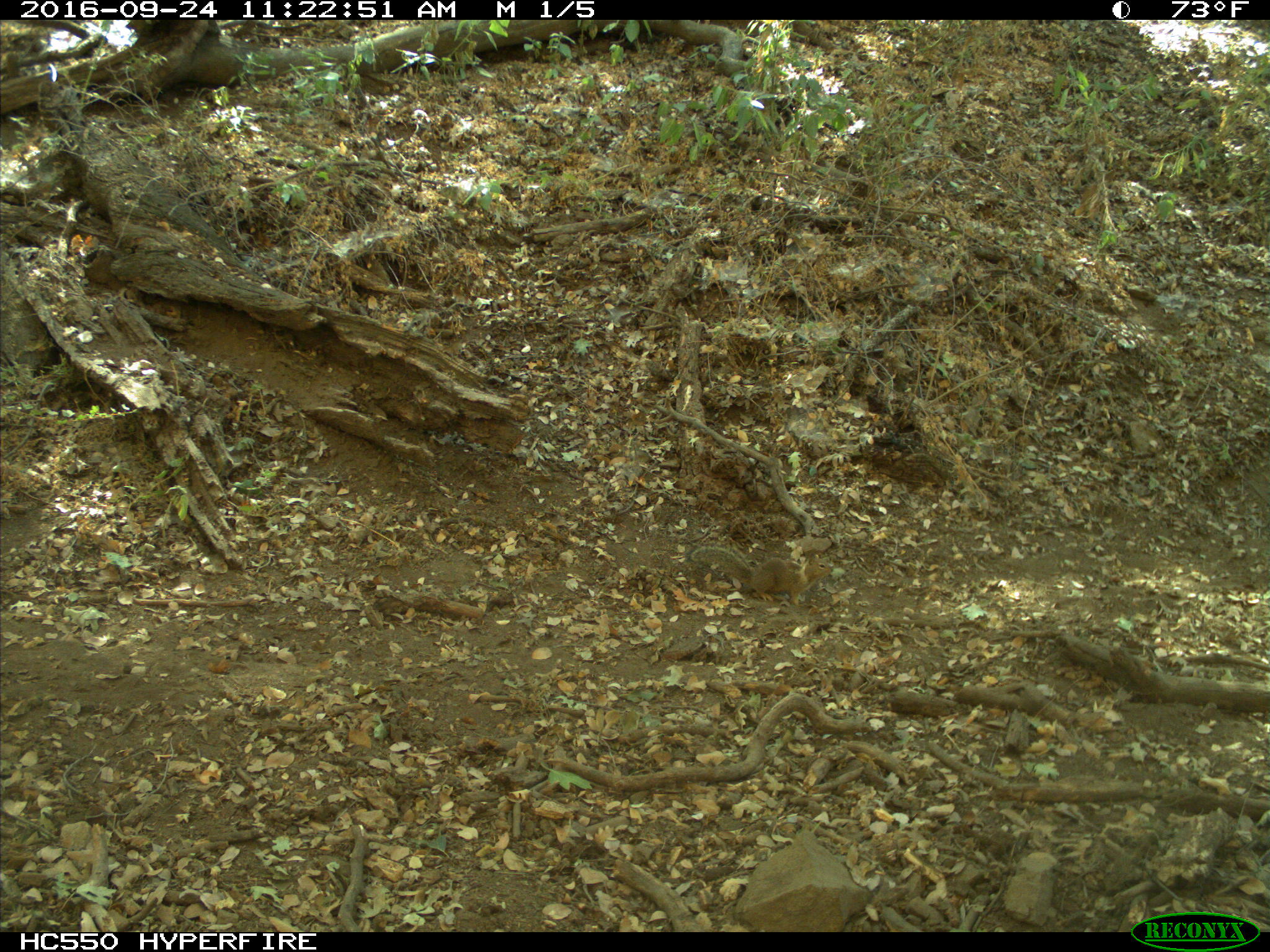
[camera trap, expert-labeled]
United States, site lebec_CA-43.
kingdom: Animalia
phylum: Chordata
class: Mammalia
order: Rodentia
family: Sciuridae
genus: Otospermophilus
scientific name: Otospermophilus beecheyi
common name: california ground squirrel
Otospermophilus beecheyi (california ground squirrel).